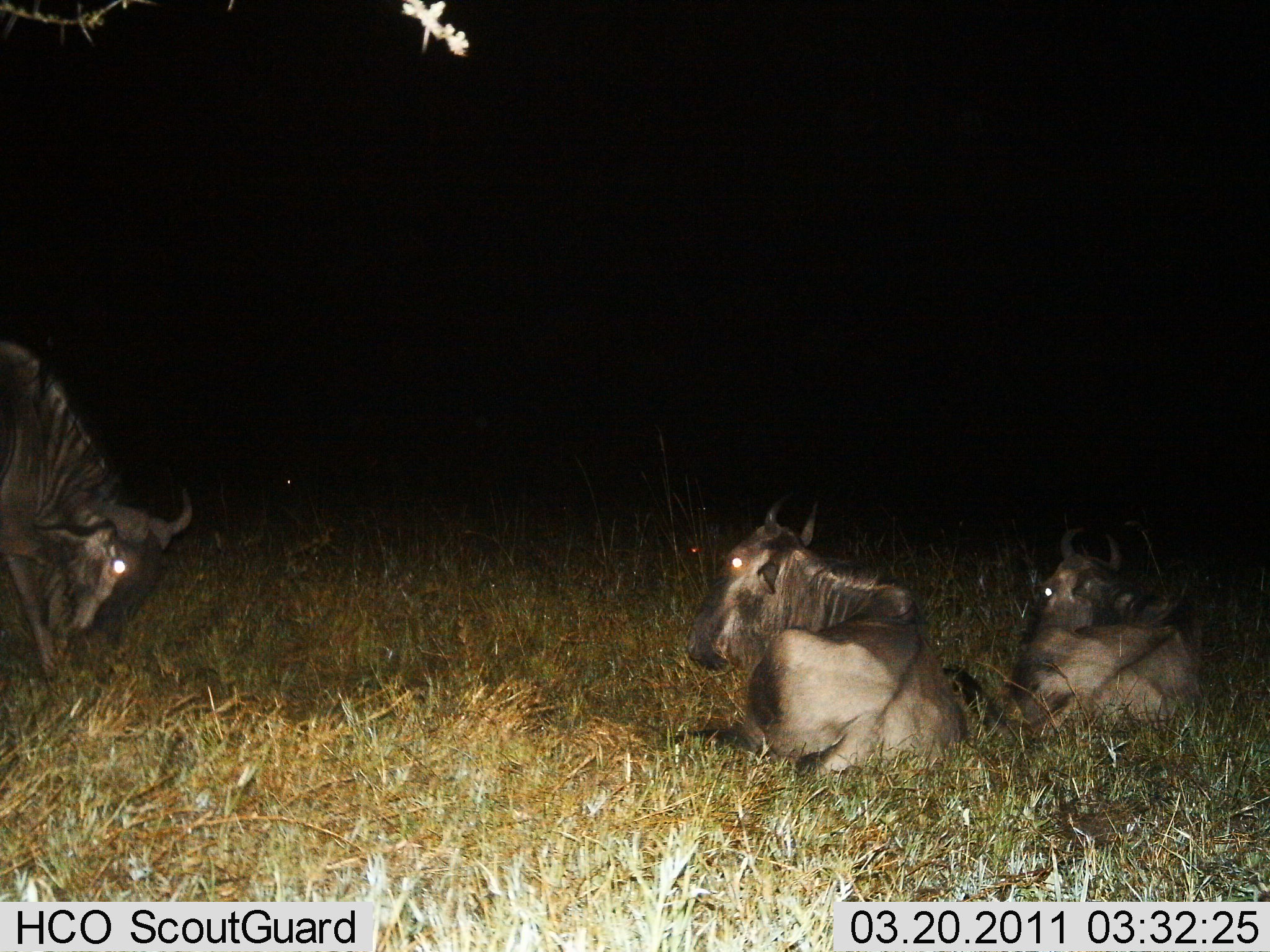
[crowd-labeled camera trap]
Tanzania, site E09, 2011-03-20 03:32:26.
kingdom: Animalia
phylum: Chordata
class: Mammalia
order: Artiodactyla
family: Bovidae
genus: Connochaetes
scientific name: Connochaetes taurinus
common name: blue wildebeest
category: wildebeest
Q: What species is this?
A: Wildebeest (blue wildebeest) (Connochaetes taurinus).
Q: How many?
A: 3.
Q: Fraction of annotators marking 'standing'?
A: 38%.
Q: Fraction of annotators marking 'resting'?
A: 92%.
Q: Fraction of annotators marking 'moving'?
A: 8%.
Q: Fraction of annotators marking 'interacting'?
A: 0%.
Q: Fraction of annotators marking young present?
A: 0%.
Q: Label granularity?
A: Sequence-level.